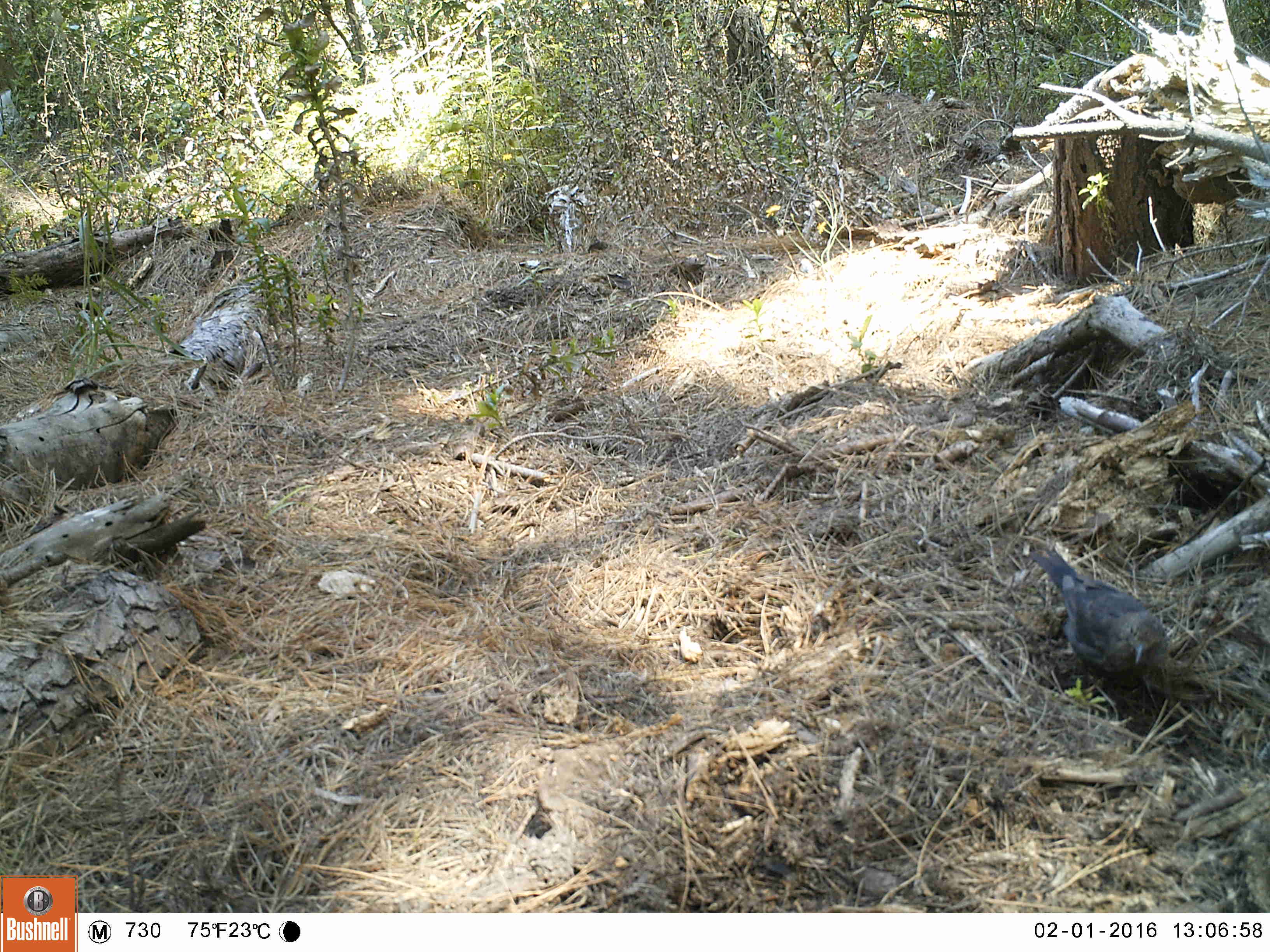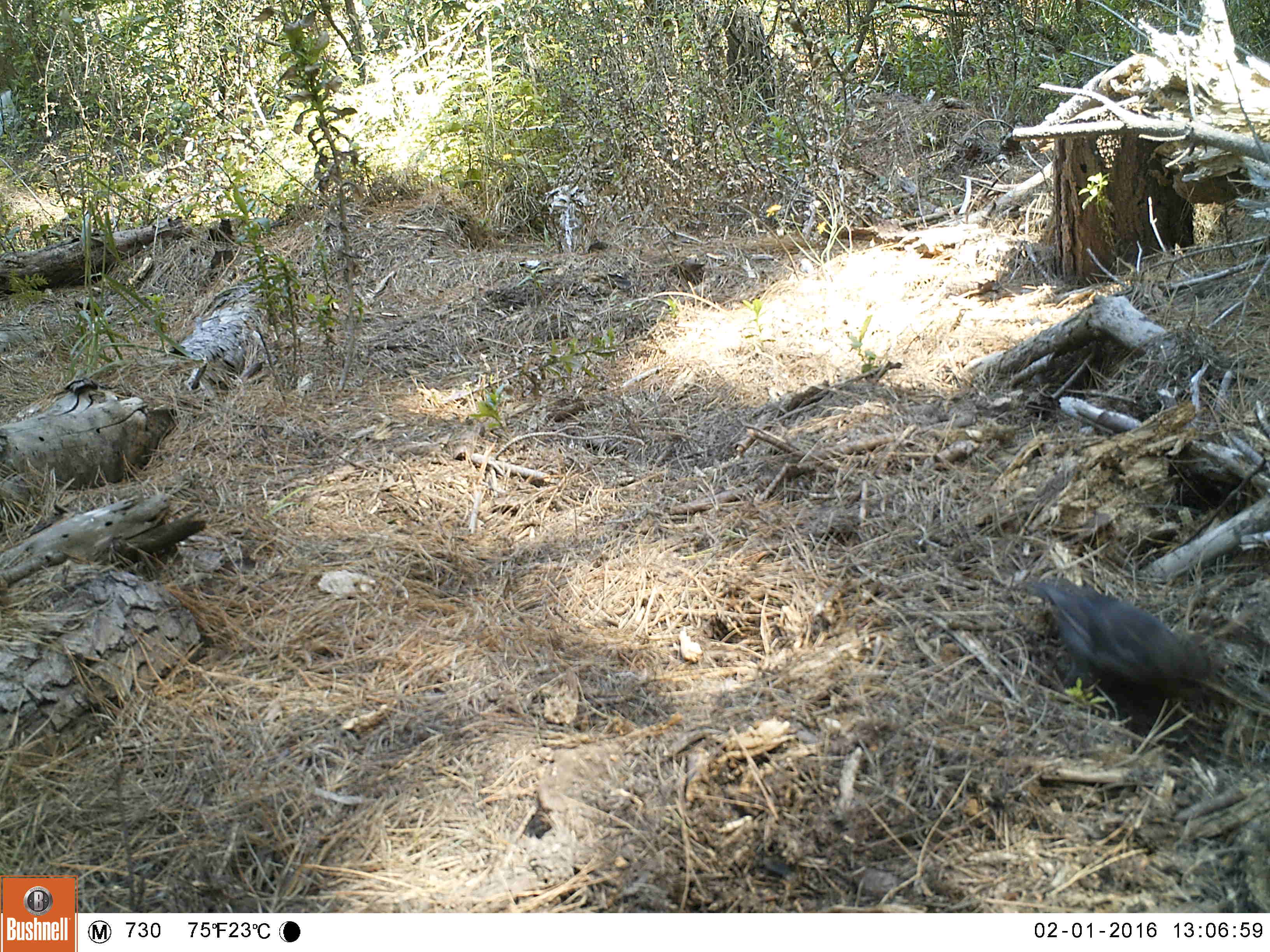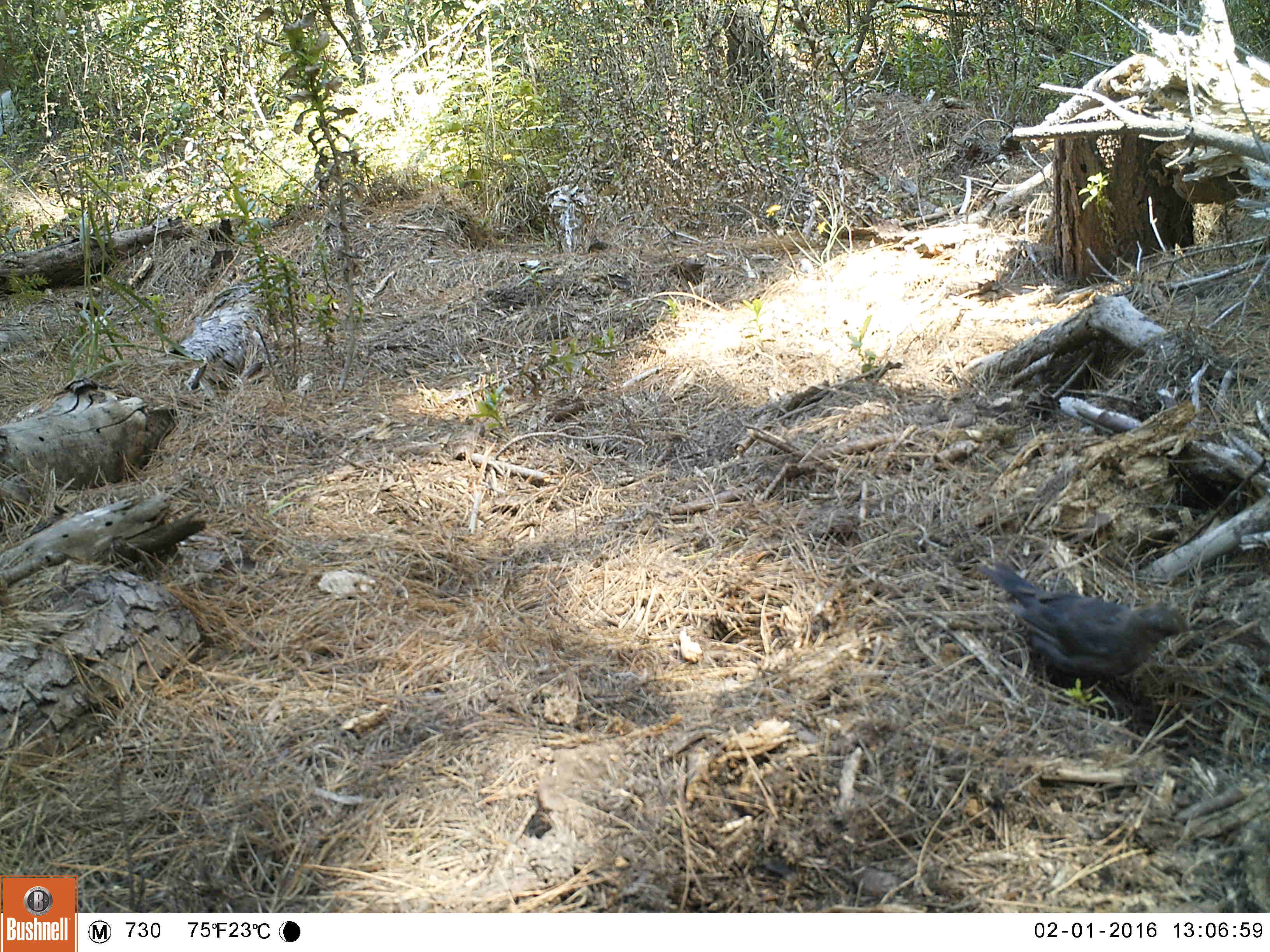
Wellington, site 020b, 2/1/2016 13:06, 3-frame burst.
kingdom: Animalia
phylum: Chordata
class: Aves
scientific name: Aves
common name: bird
Bird (Aves).